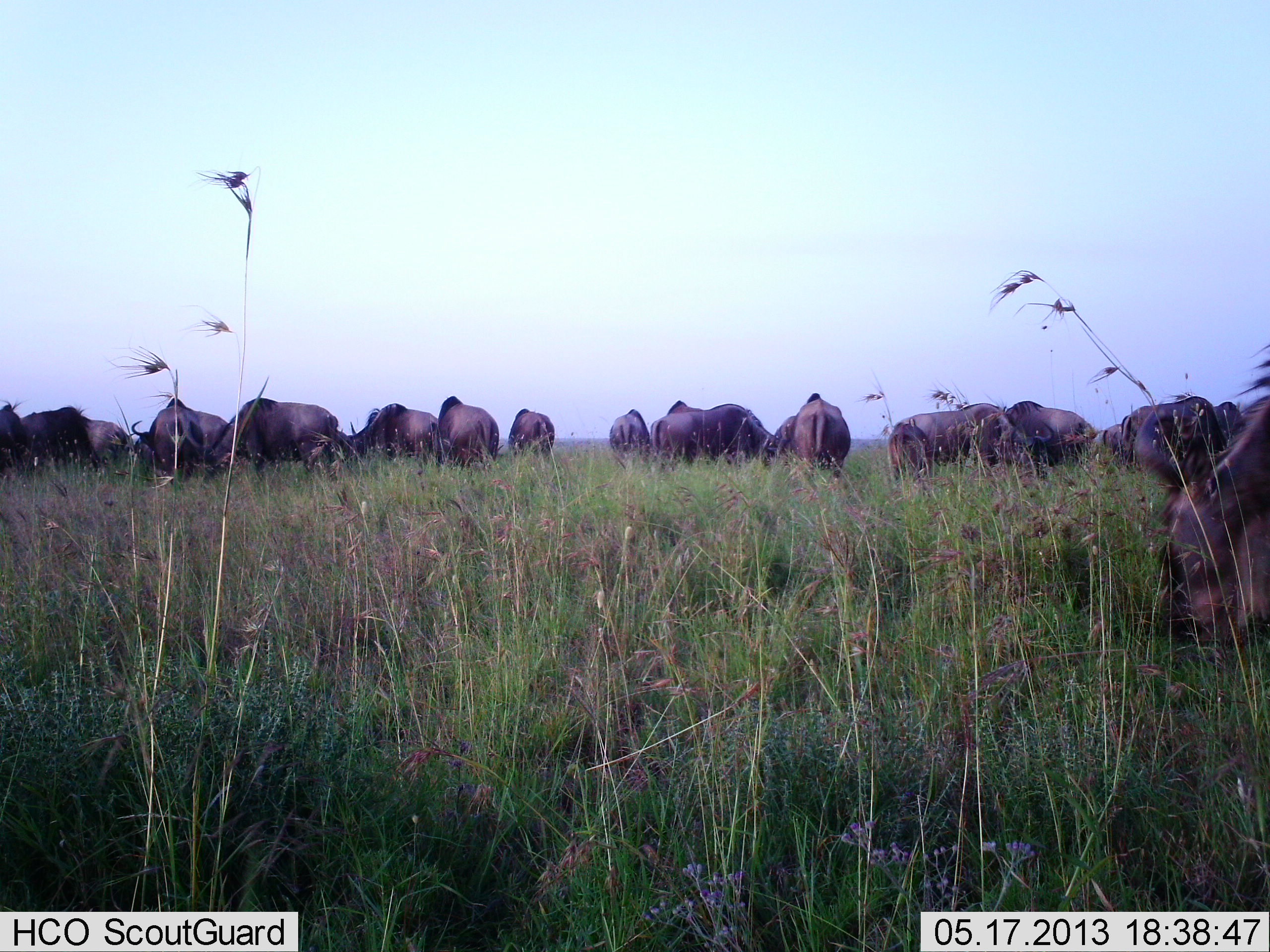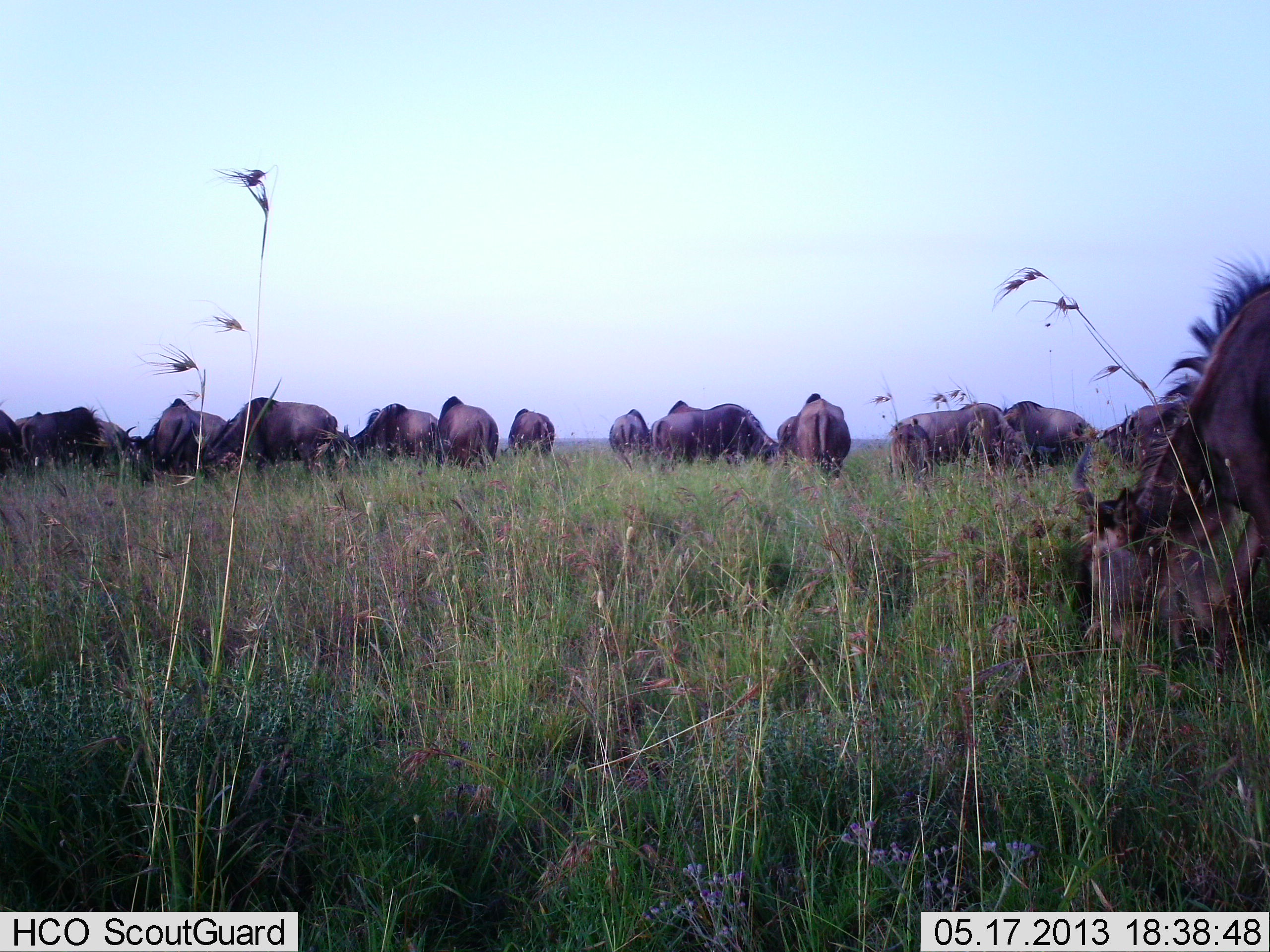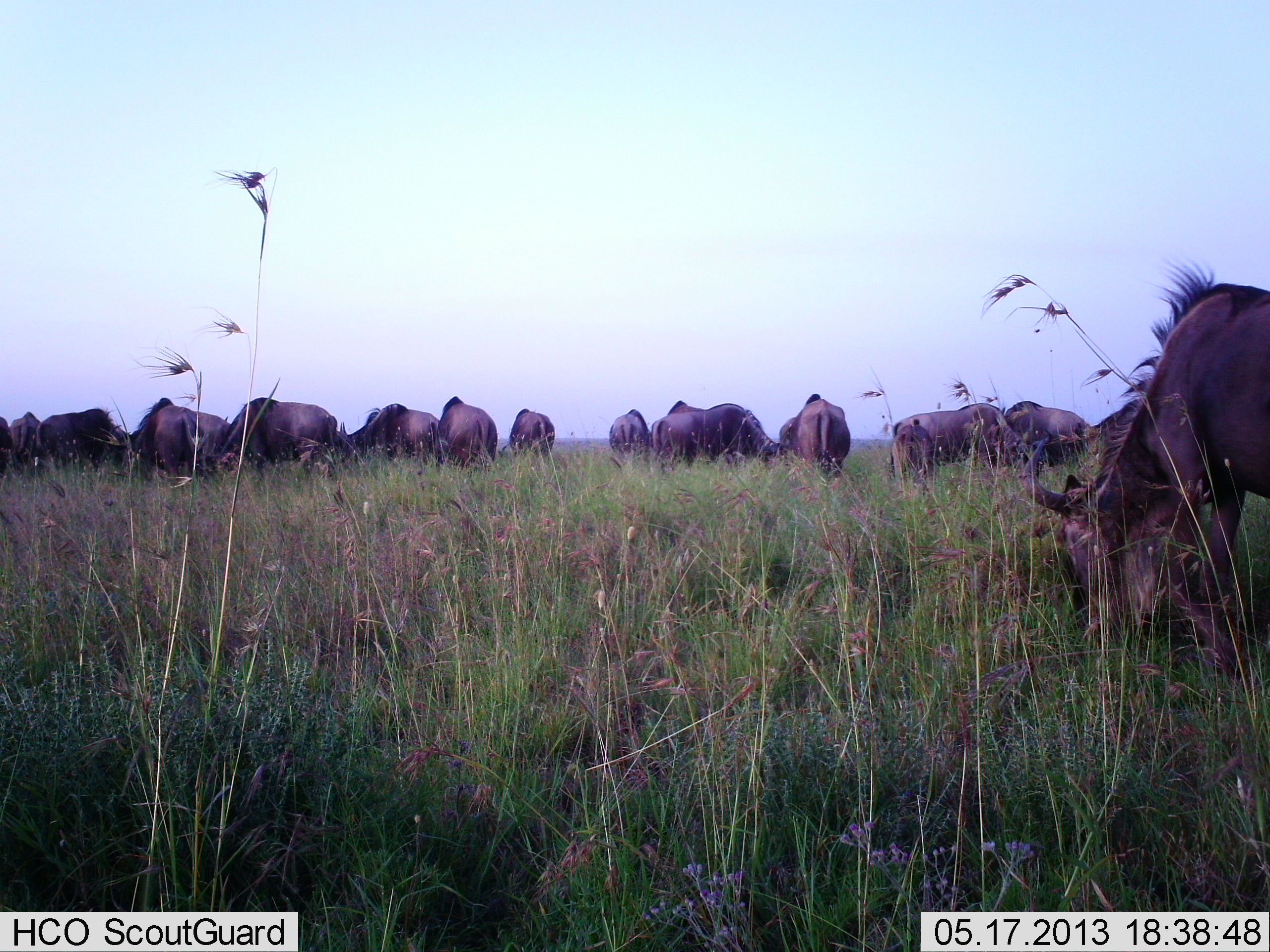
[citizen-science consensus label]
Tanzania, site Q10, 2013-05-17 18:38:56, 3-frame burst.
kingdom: Animalia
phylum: Chordata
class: Mammalia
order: Artiodactyla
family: Bovidae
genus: Connochaetes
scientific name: Connochaetes taurinus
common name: blue wildebeest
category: wildebeest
Wildebeest (blue wildebeest) (Connochaetes taurinus), count 11-50. Behavior (volunteer vote fractions): standing 34%, resting 11%, moving 14%, interacting 9%. Young present (vote fraction): 0%. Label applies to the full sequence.